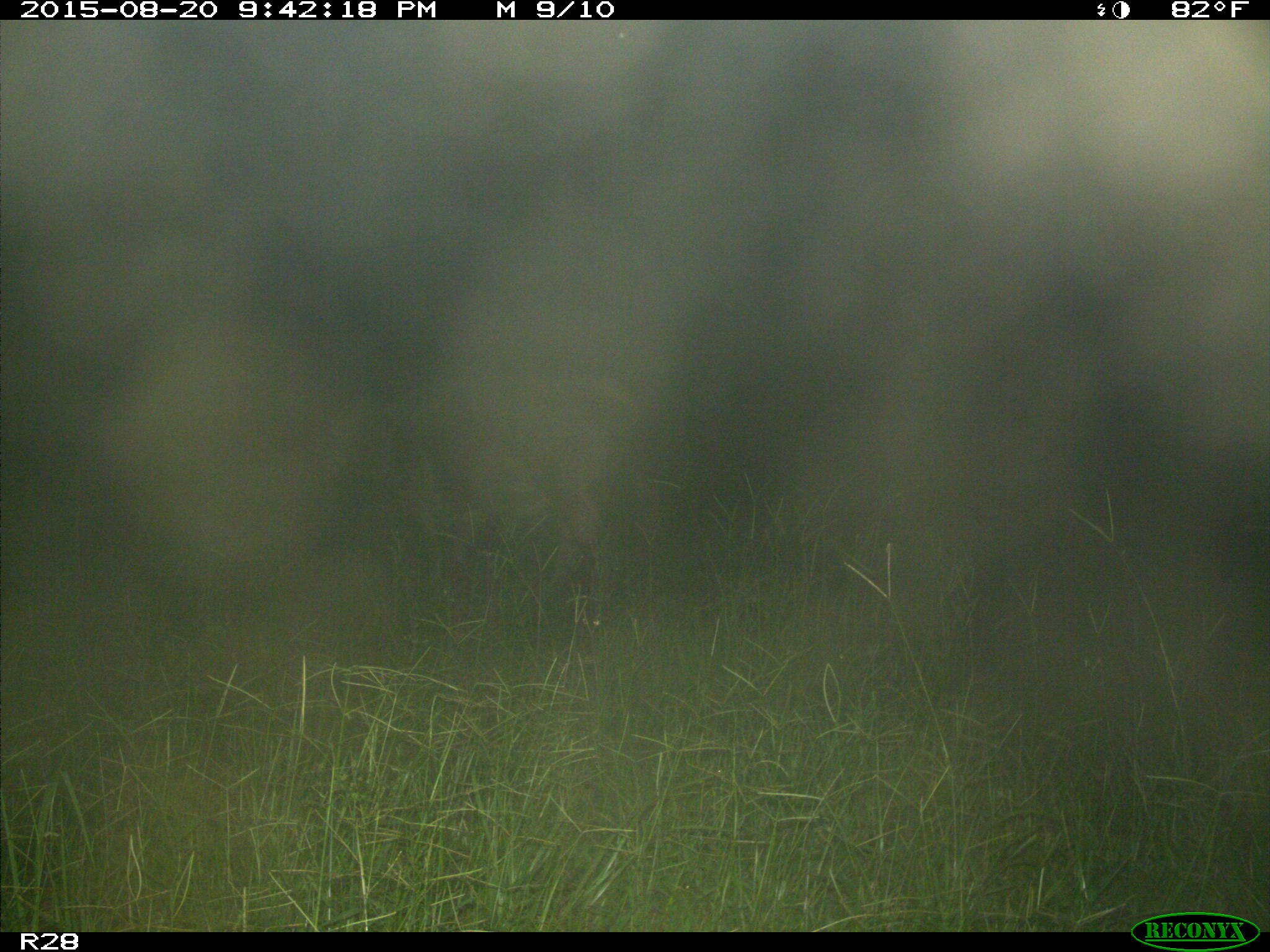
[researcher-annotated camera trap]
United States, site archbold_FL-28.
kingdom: Animalia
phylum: Chordata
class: Mammalia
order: Artiodactyla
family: Bovidae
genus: Bos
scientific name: Bos taurus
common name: domestic cow